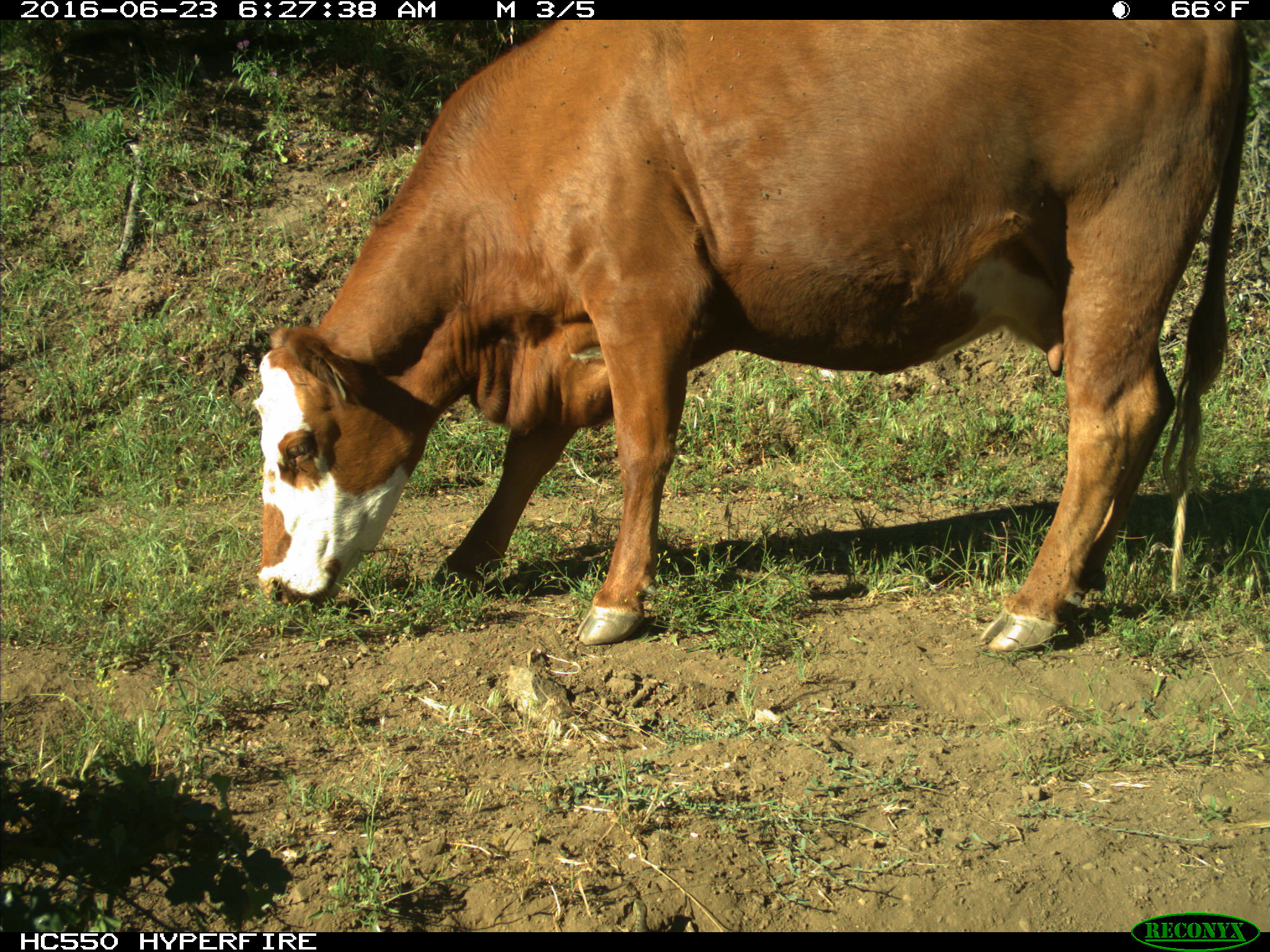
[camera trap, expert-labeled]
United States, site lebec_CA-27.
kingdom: Animalia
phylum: Chordata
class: Mammalia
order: Artiodactyla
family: Bovidae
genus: Bos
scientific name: Bos taurus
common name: domestic cow